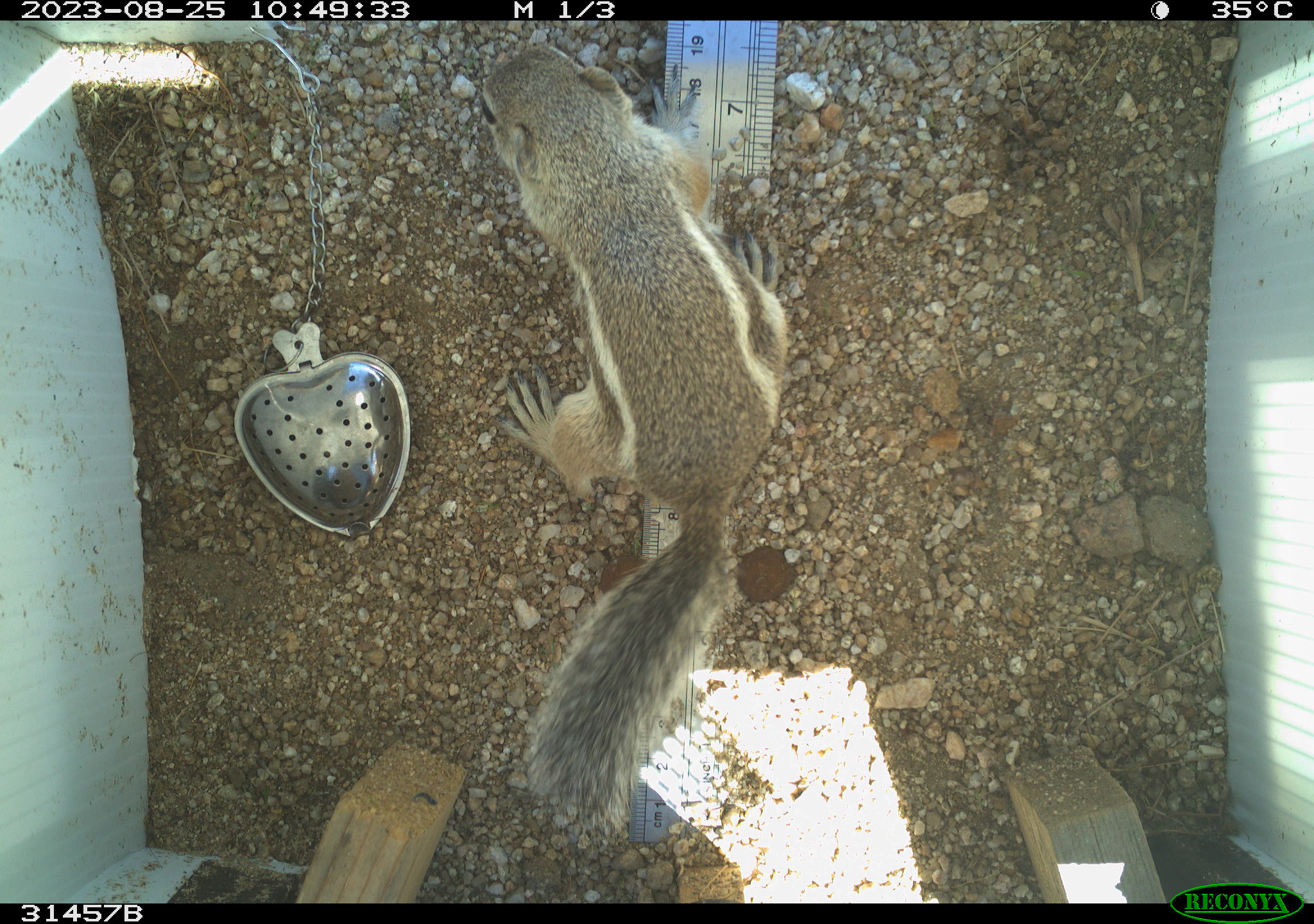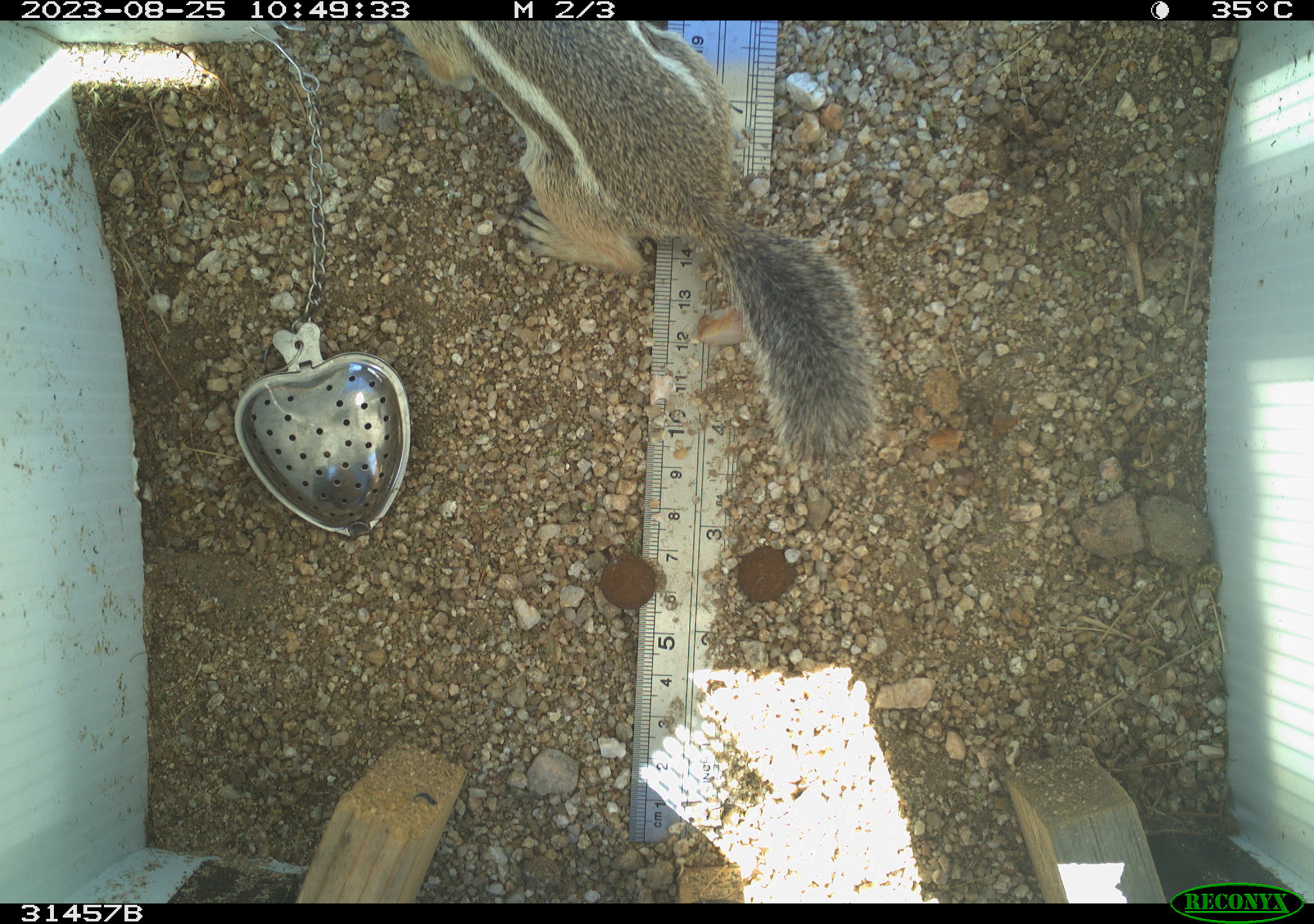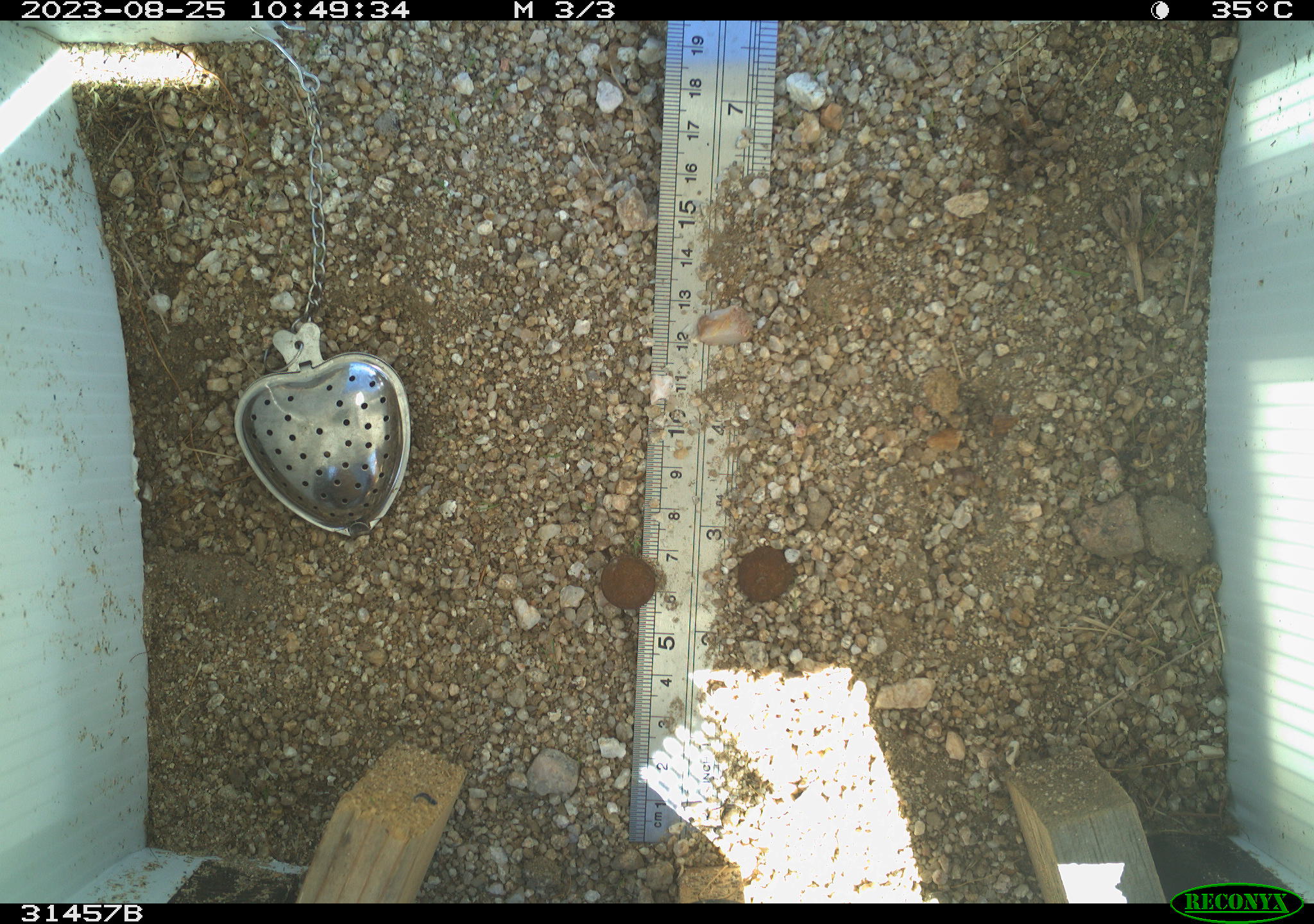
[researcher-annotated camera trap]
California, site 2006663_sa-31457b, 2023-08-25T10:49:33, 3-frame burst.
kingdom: Animalia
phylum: Chordata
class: Mammalia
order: Rodentia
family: Sciuridae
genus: Ammospermophilus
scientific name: Ammospermophilus leucurus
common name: white-tailed antelope squirrel